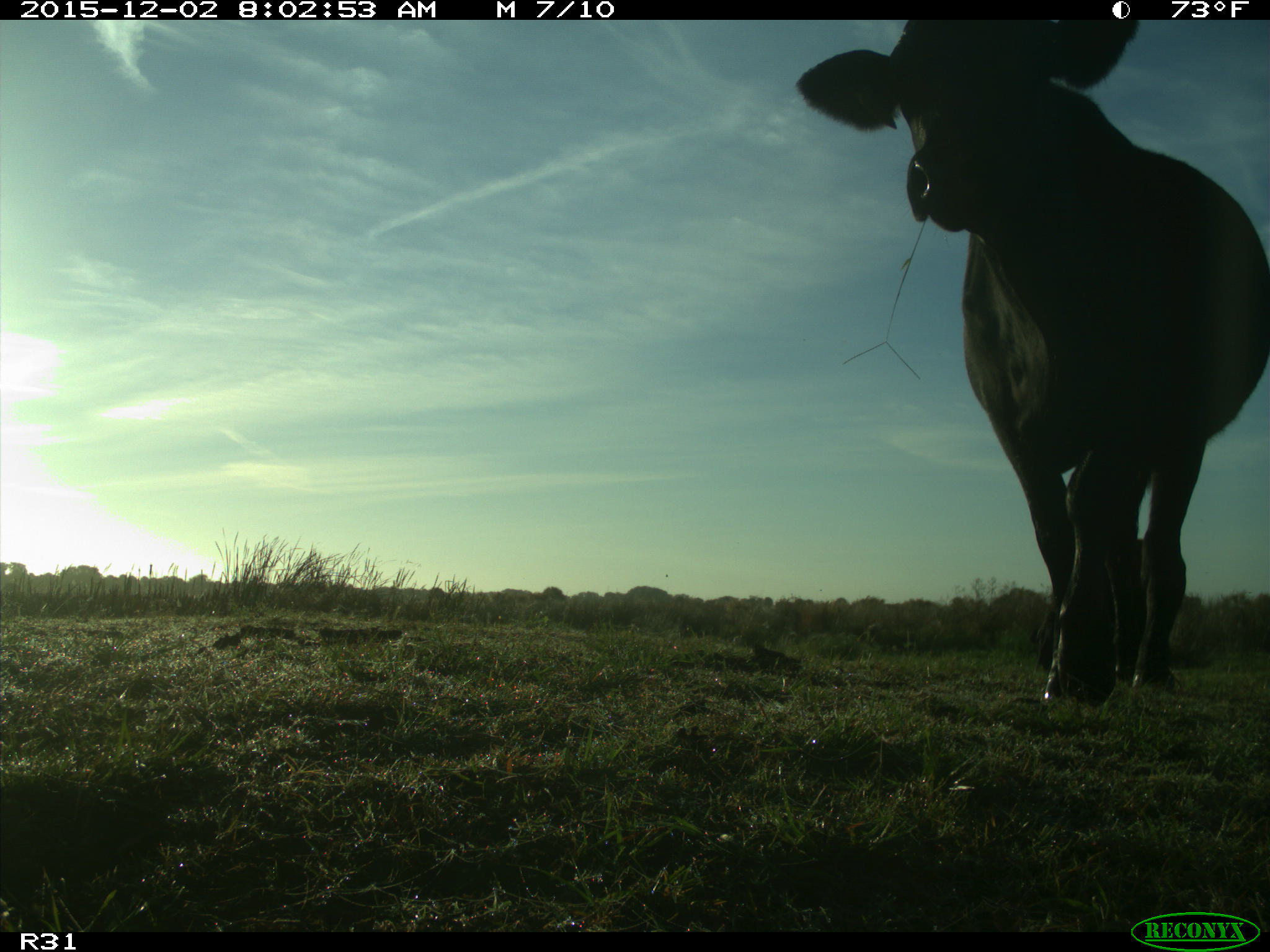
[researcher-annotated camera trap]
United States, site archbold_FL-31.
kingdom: Animalia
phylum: Chordata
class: Mammalia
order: Artiodactyla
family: Bovidae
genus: Bos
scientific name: Bos taurus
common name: domestic cow